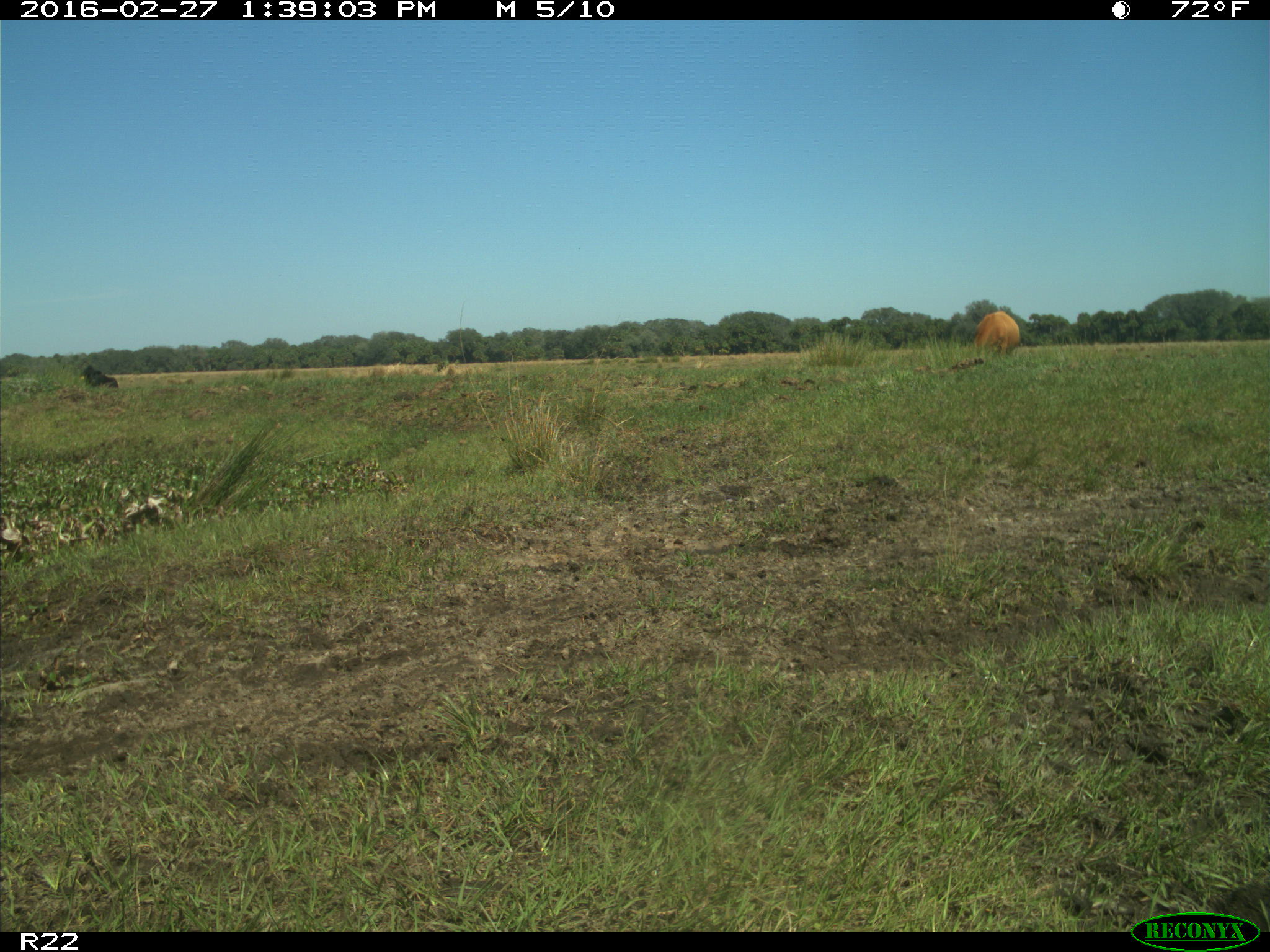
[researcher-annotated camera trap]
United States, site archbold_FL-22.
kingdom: Animalia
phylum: Chordata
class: Mammalia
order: Artiodactyla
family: Bovidae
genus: Bos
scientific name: Bos taurus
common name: domestic cow